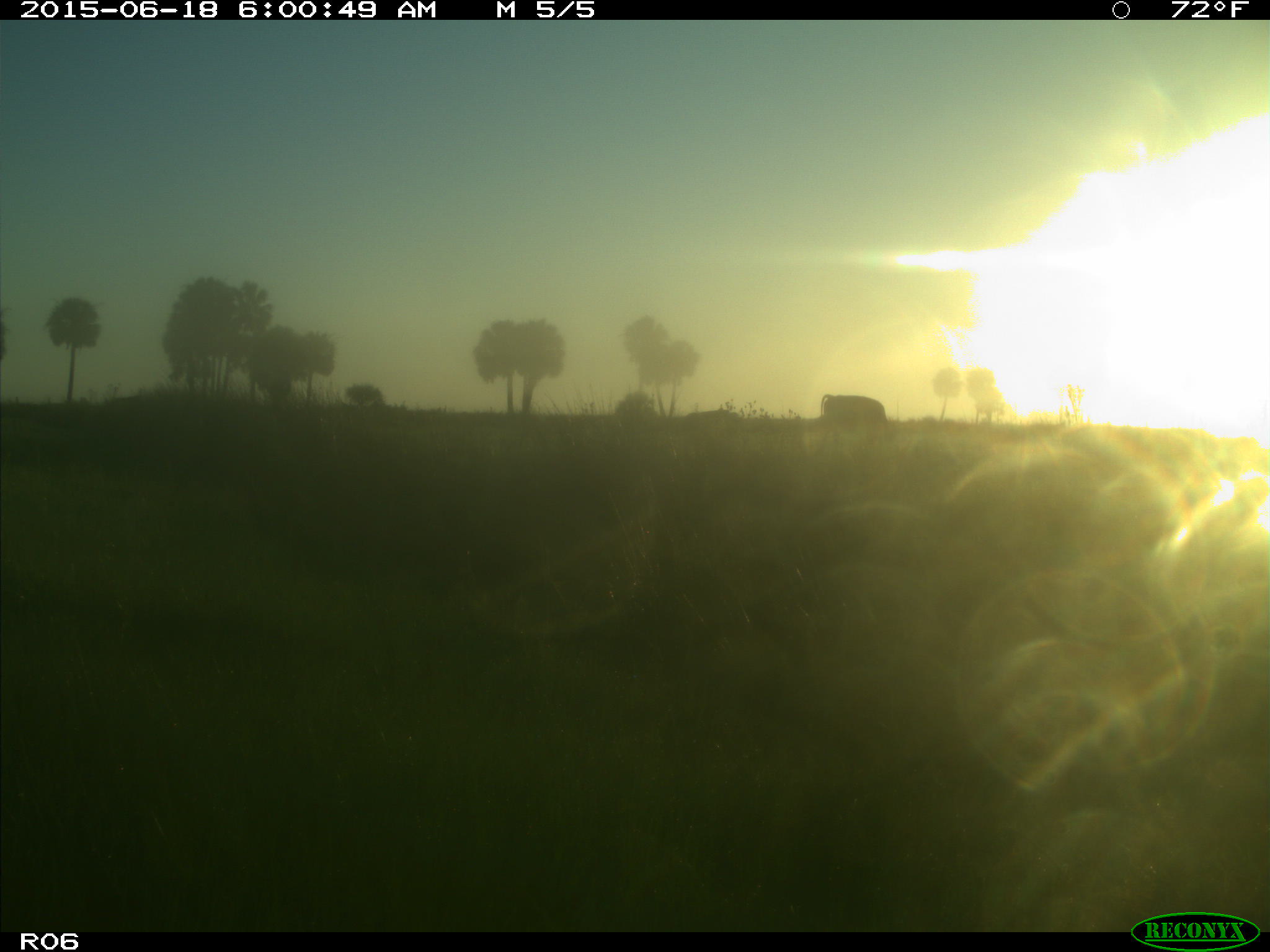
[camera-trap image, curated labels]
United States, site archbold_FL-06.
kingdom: Animalia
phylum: Chordata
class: Mammalia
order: Artiodactyla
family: Bovidae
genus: Bos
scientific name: Bos taurus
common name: domestic cow